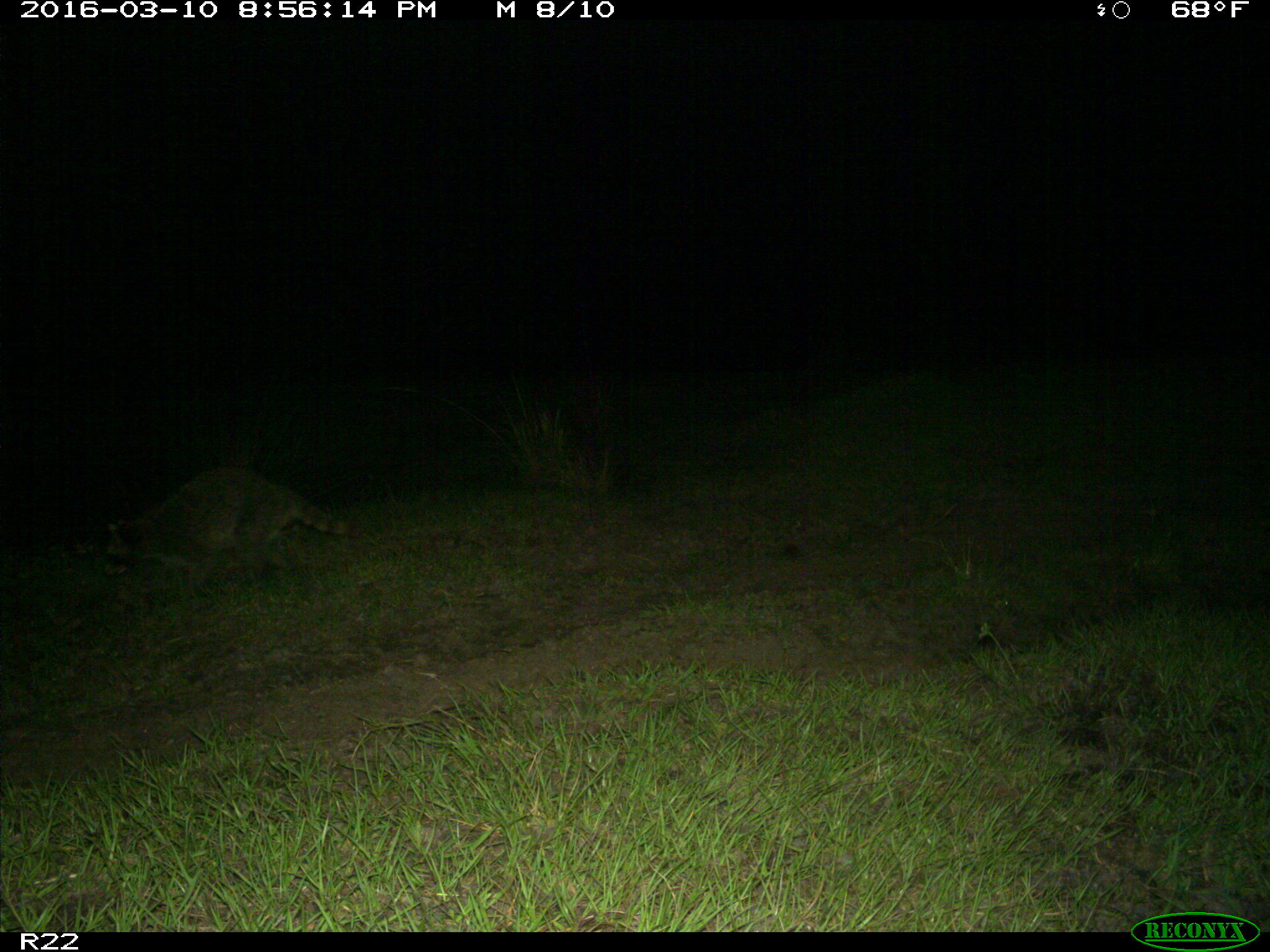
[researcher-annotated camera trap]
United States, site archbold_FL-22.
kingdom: Animalia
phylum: Chordata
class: Mammalia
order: Carnivora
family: Procyonidae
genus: Procyon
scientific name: Procyon lotor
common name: common raccoon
Procyon lotor (common raccoon).